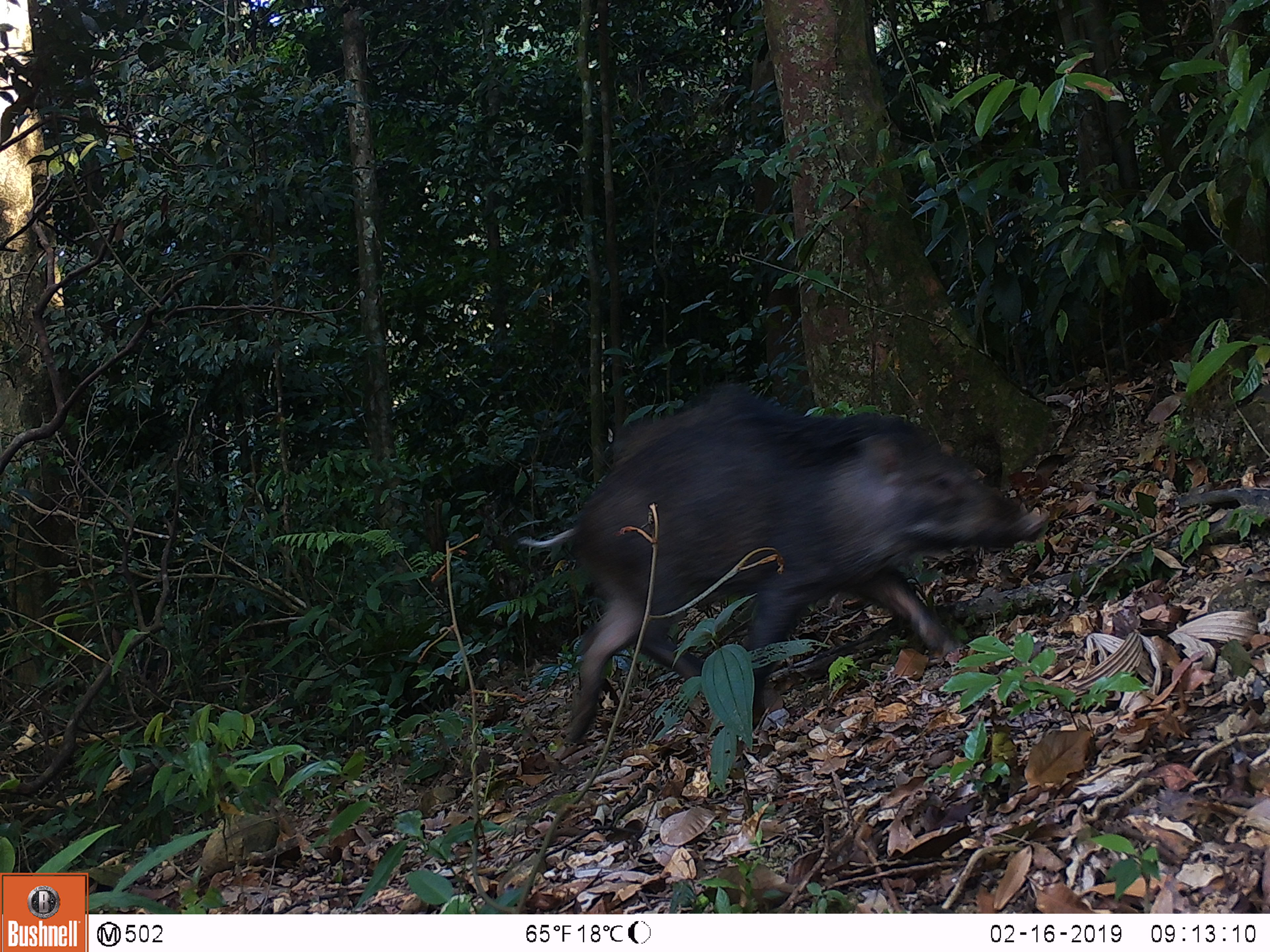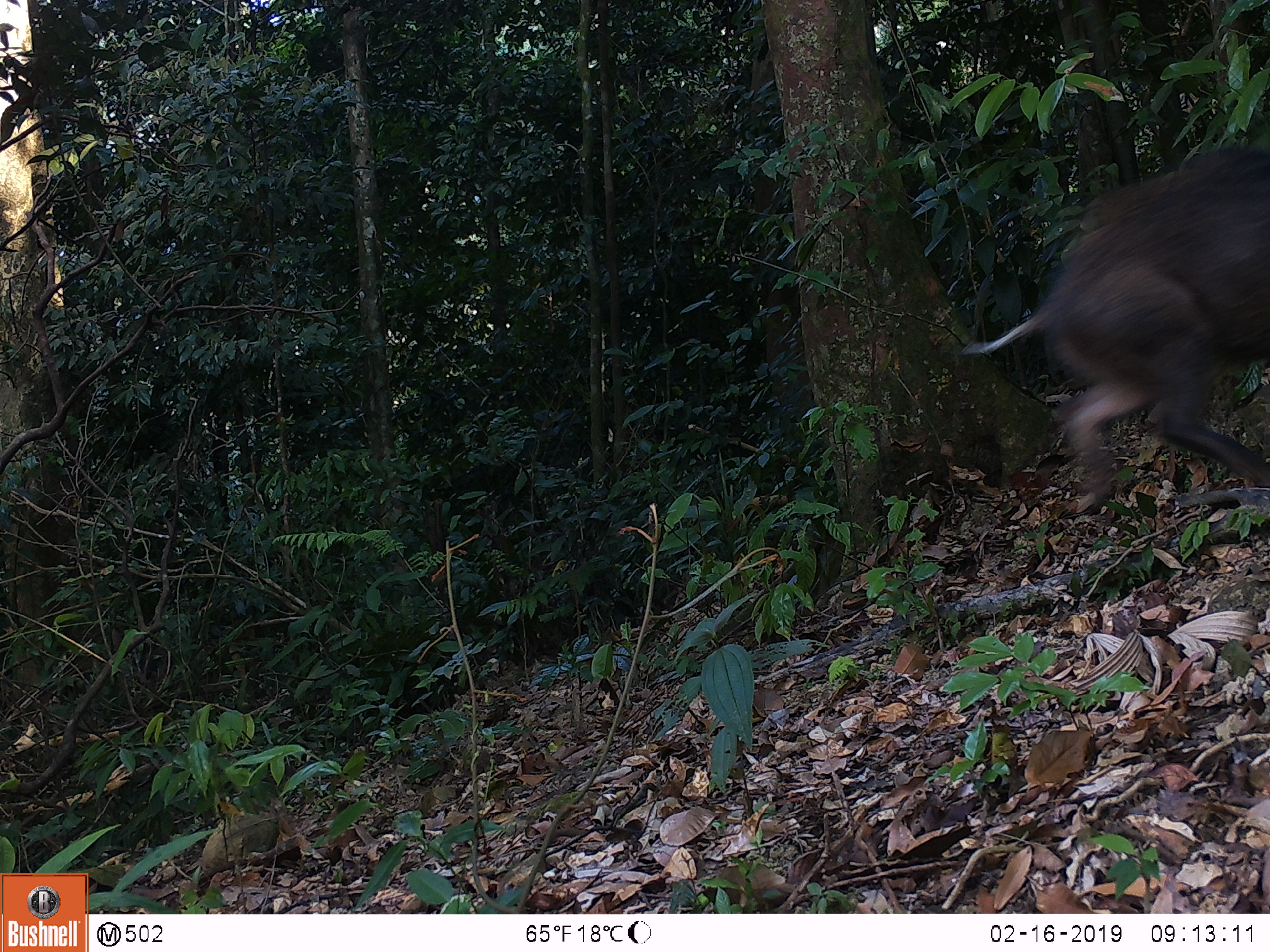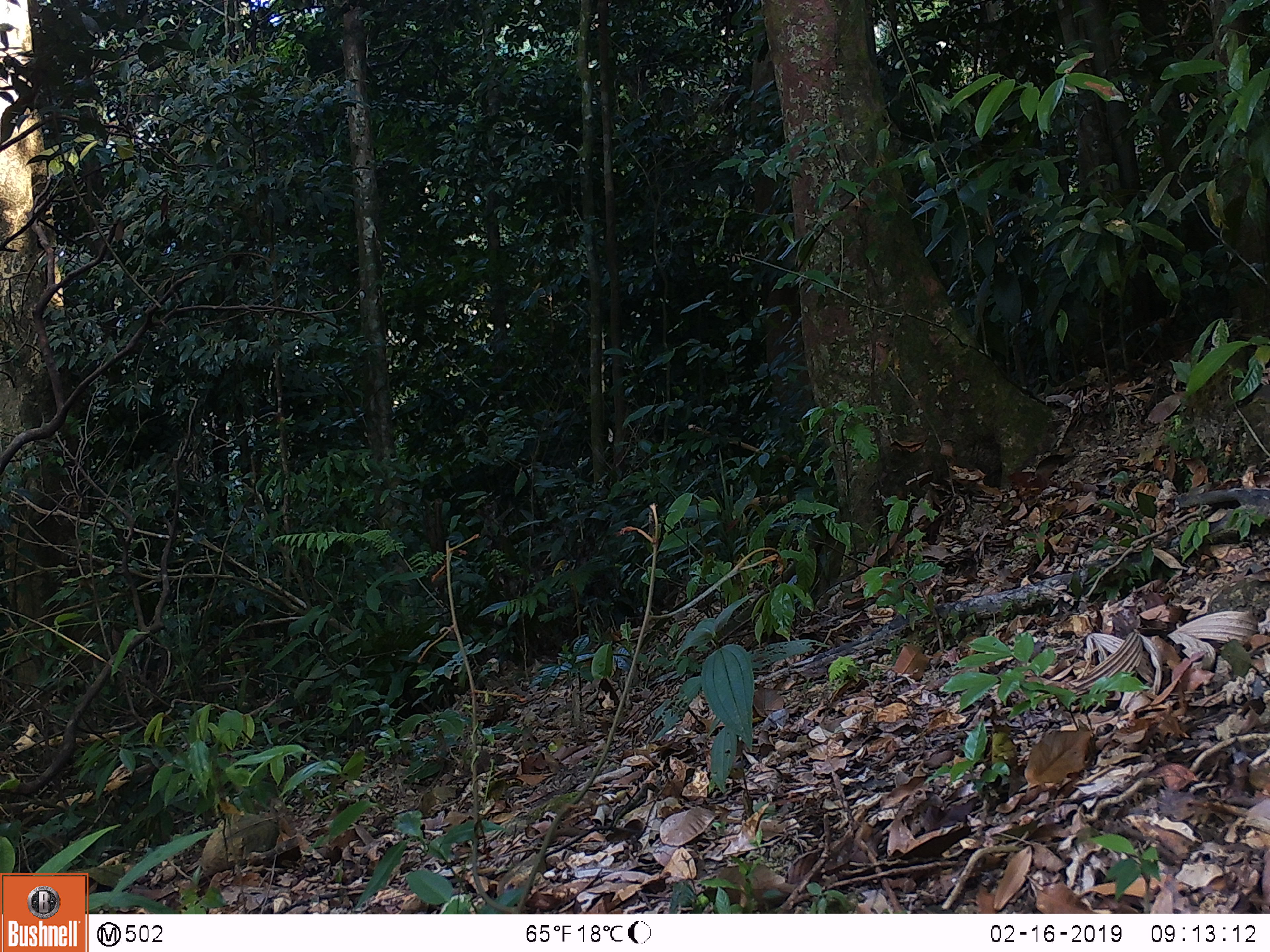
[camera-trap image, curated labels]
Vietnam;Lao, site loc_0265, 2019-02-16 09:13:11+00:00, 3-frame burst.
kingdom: Animalia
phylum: Chordata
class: Mammalia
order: Artiodactyla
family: Suidae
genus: Sus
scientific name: Sus scrofa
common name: eurasian wild pig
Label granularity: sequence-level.